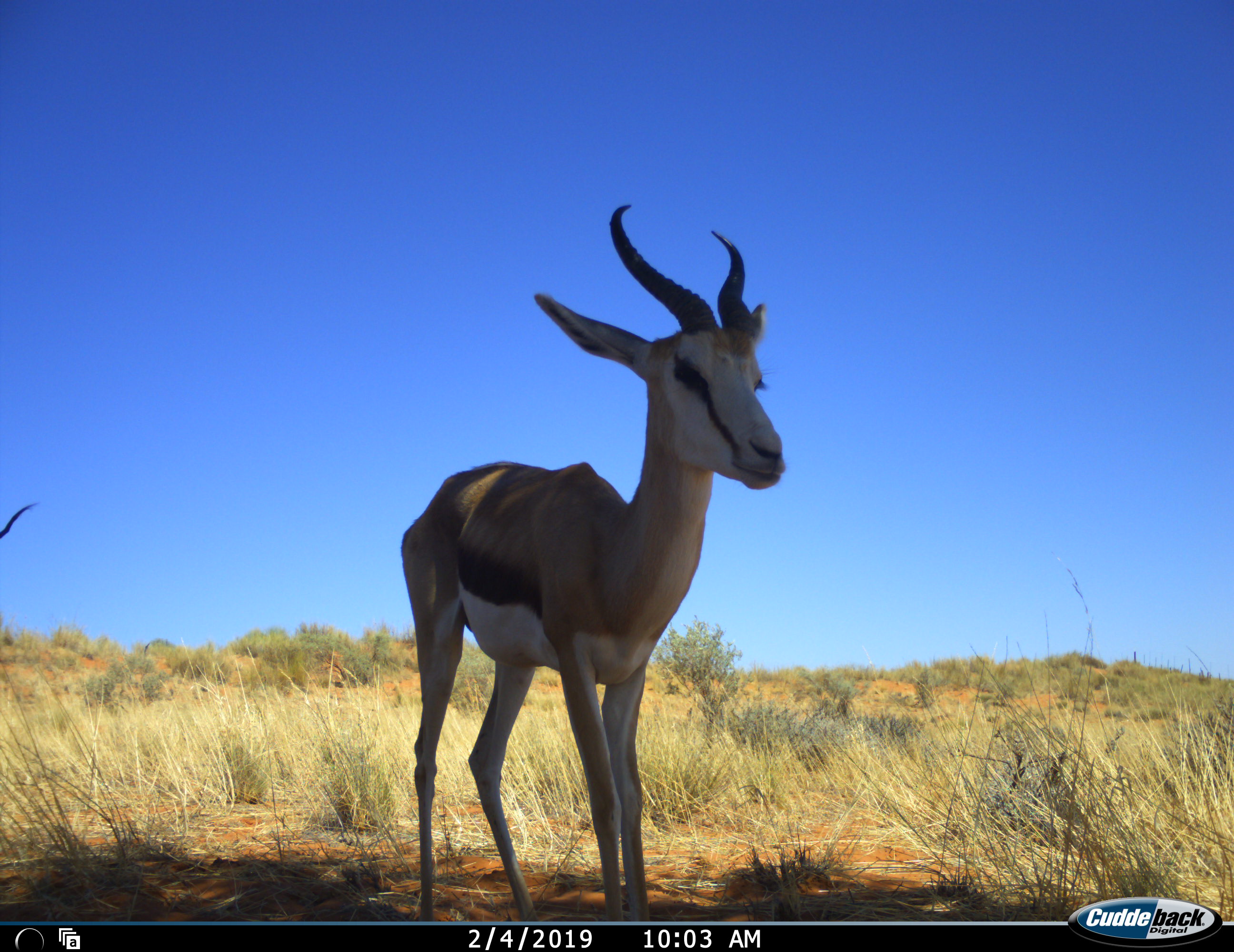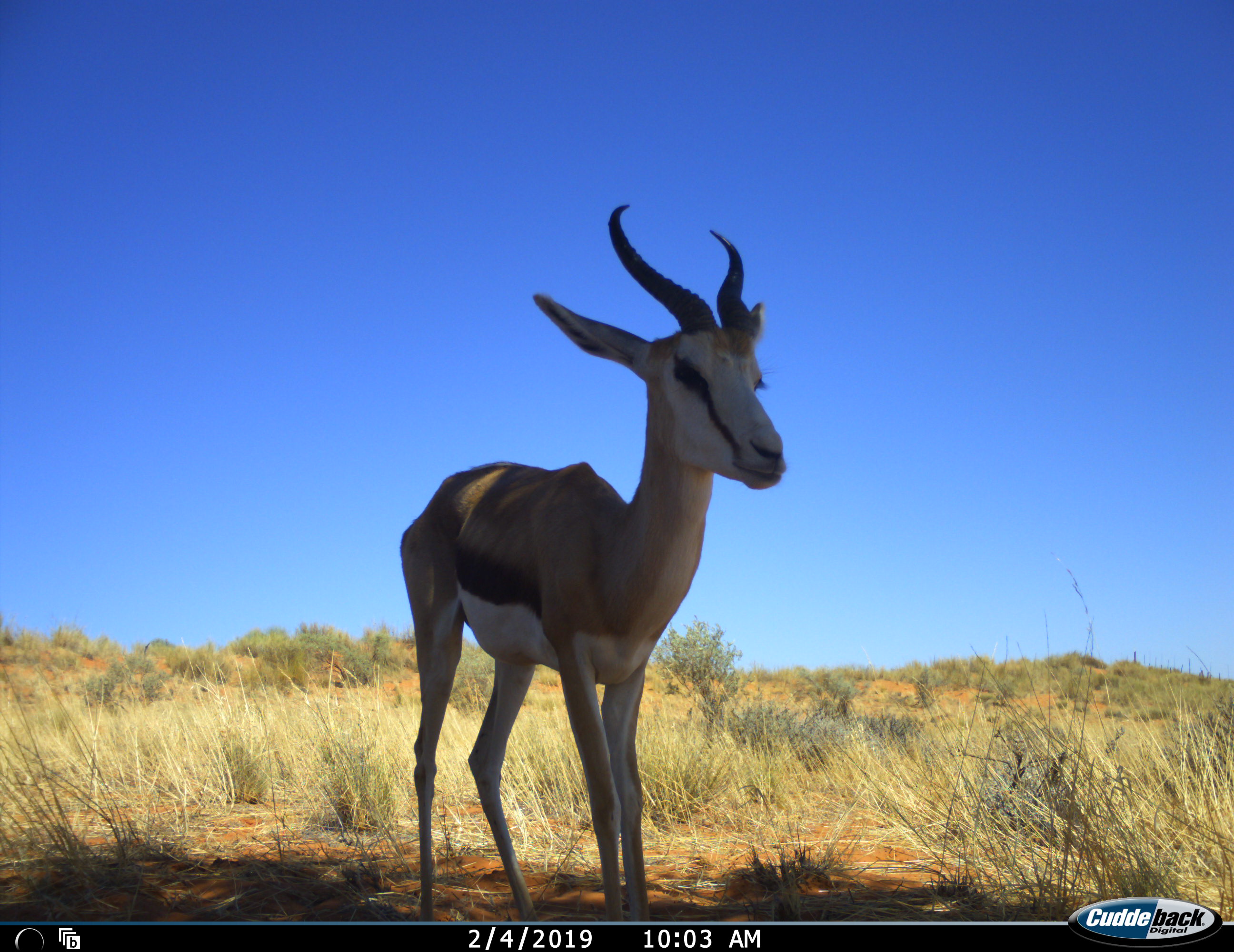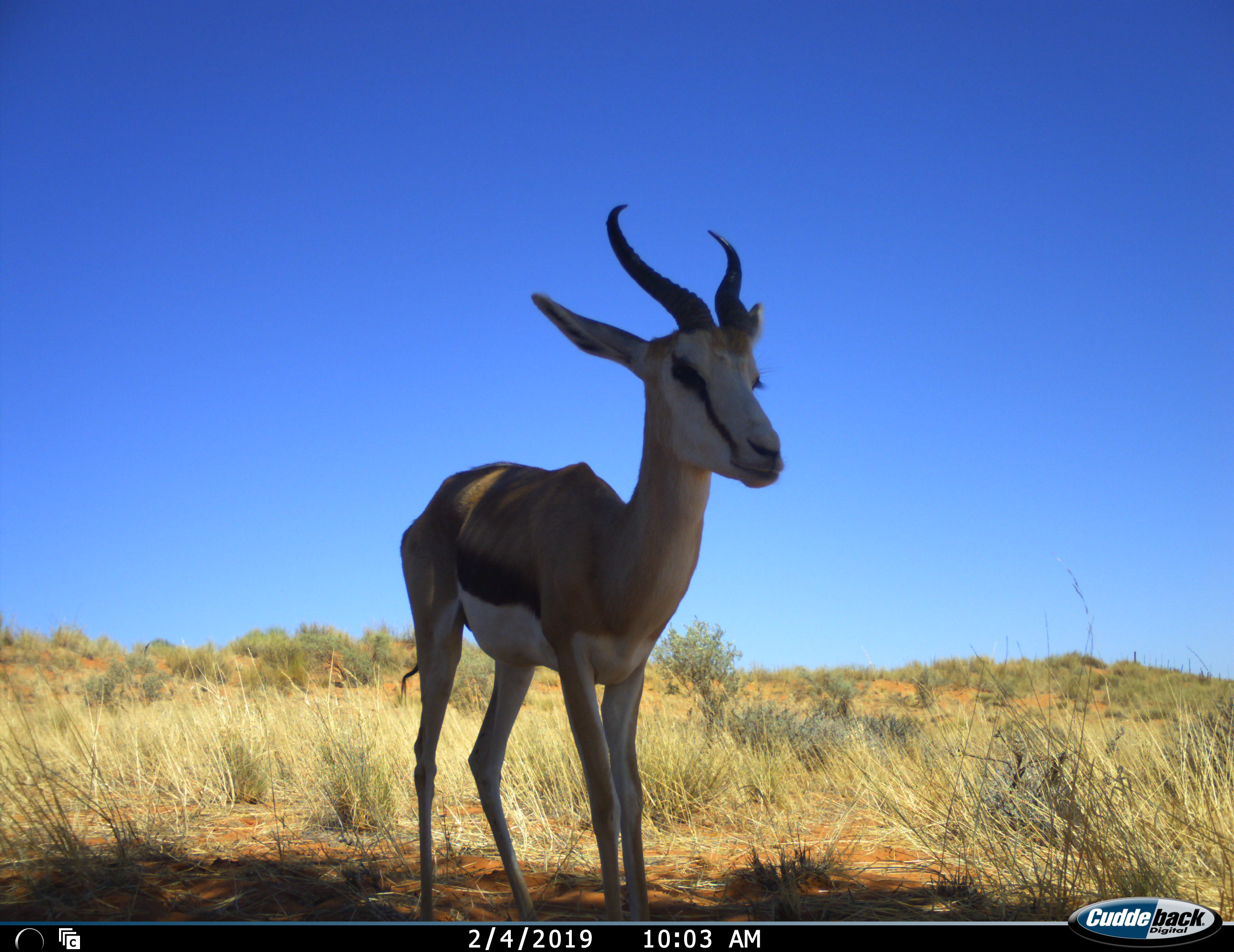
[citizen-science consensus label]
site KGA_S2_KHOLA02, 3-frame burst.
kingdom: Animalia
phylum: Chordata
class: Mammalia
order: Artiodactyla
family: Bovidae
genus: Antidorcas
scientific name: Antidorcas marsupialis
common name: springbok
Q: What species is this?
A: Springbok (Antidorcas marsupialis).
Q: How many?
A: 1.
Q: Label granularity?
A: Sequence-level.